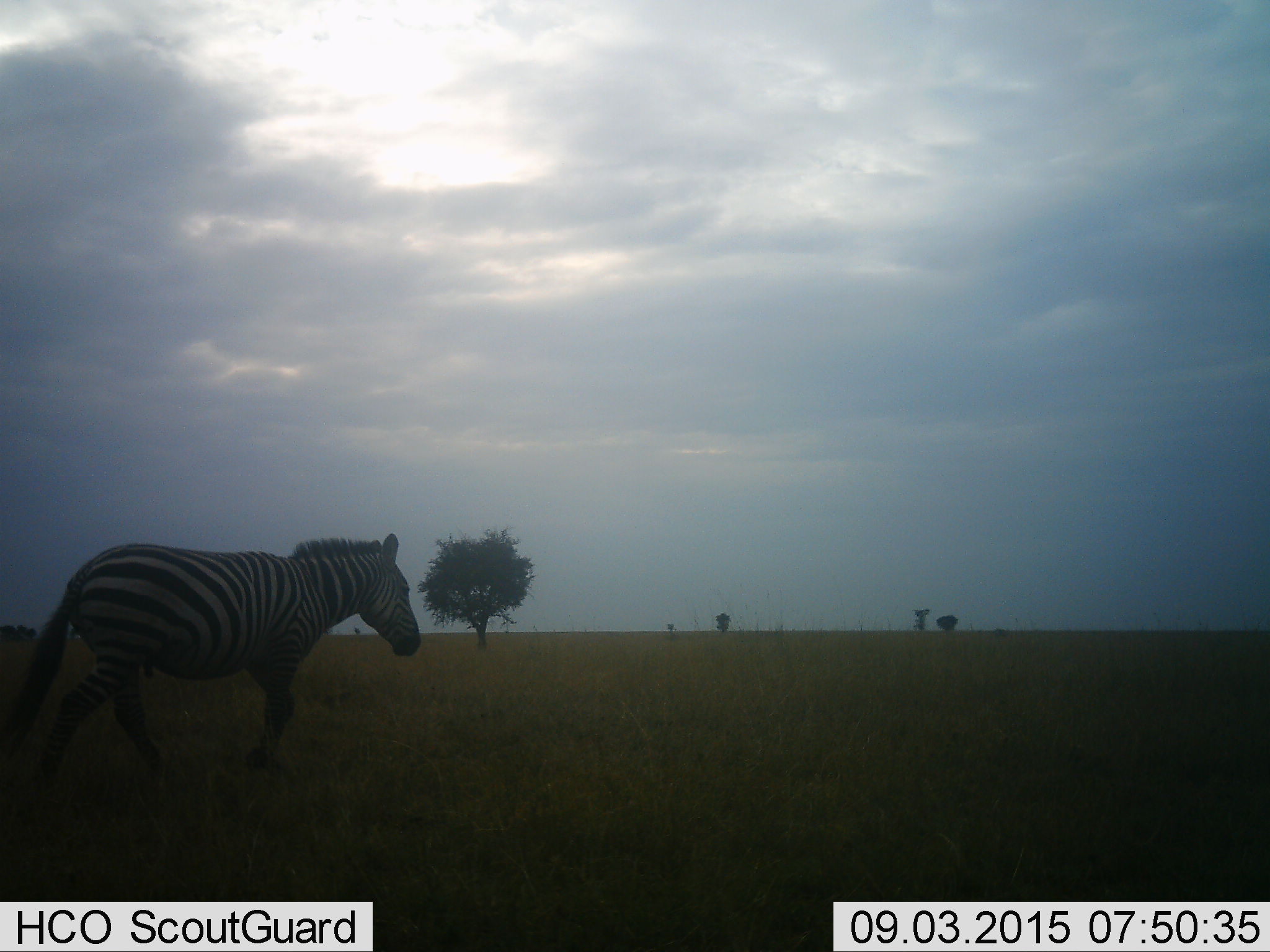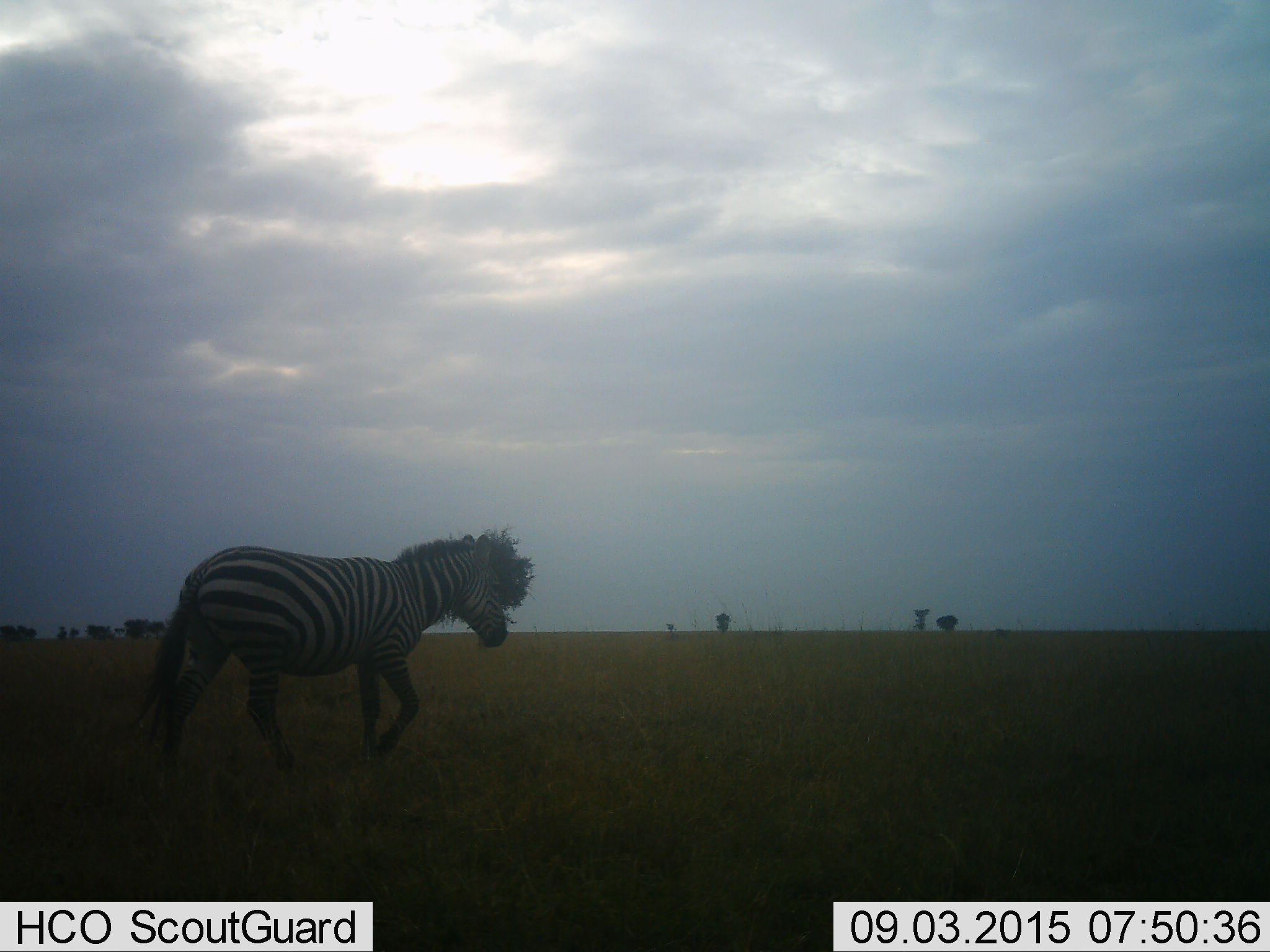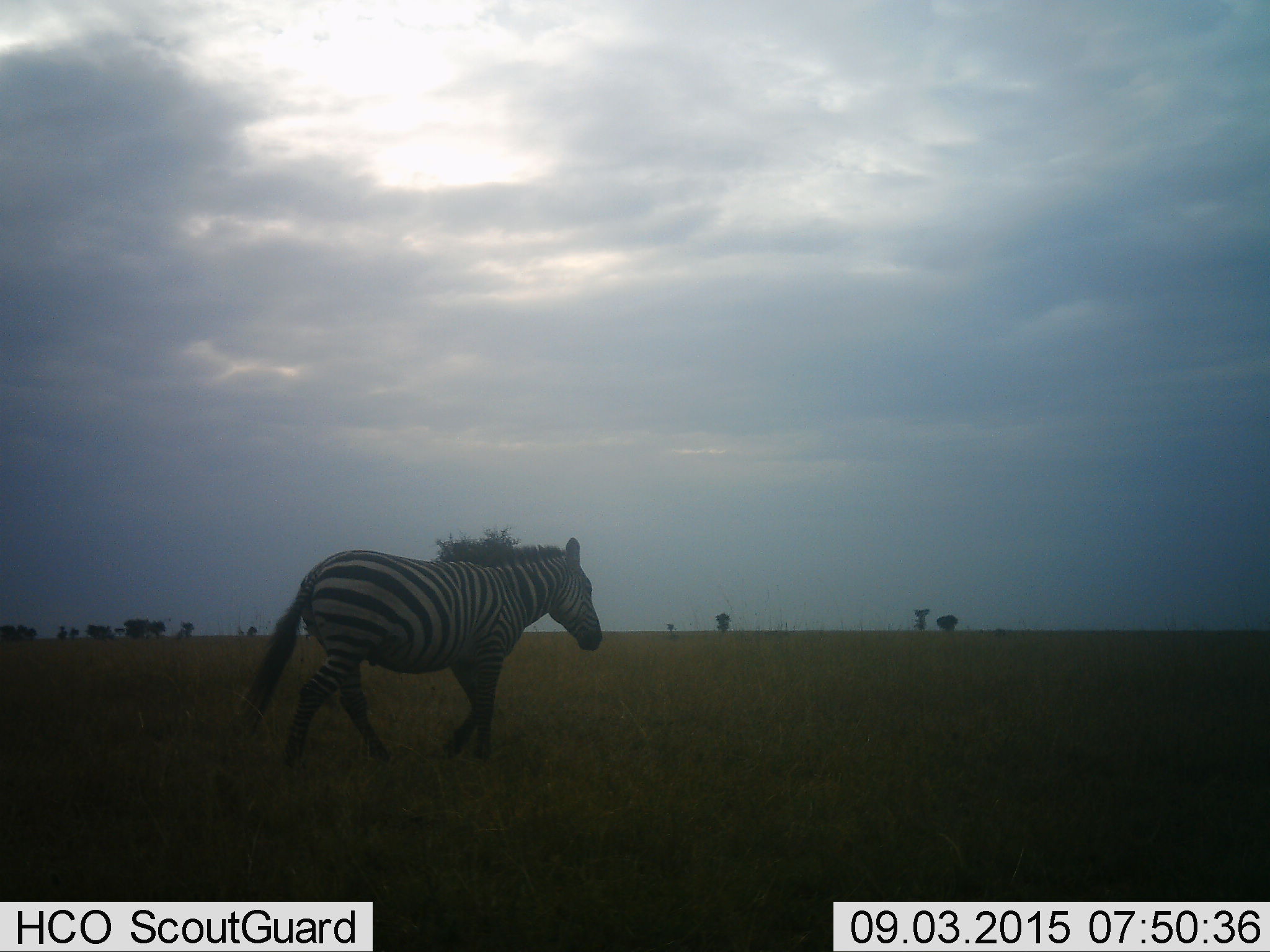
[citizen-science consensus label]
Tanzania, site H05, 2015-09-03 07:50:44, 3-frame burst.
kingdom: Animalia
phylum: Chordata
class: Mammalia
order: Perissodactyla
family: Equidae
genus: Equus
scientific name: Equus quagga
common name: plains zebra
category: zebra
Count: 1.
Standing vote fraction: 11%.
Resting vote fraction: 0%.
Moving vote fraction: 100%.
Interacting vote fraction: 0%.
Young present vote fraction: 0%.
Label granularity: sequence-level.